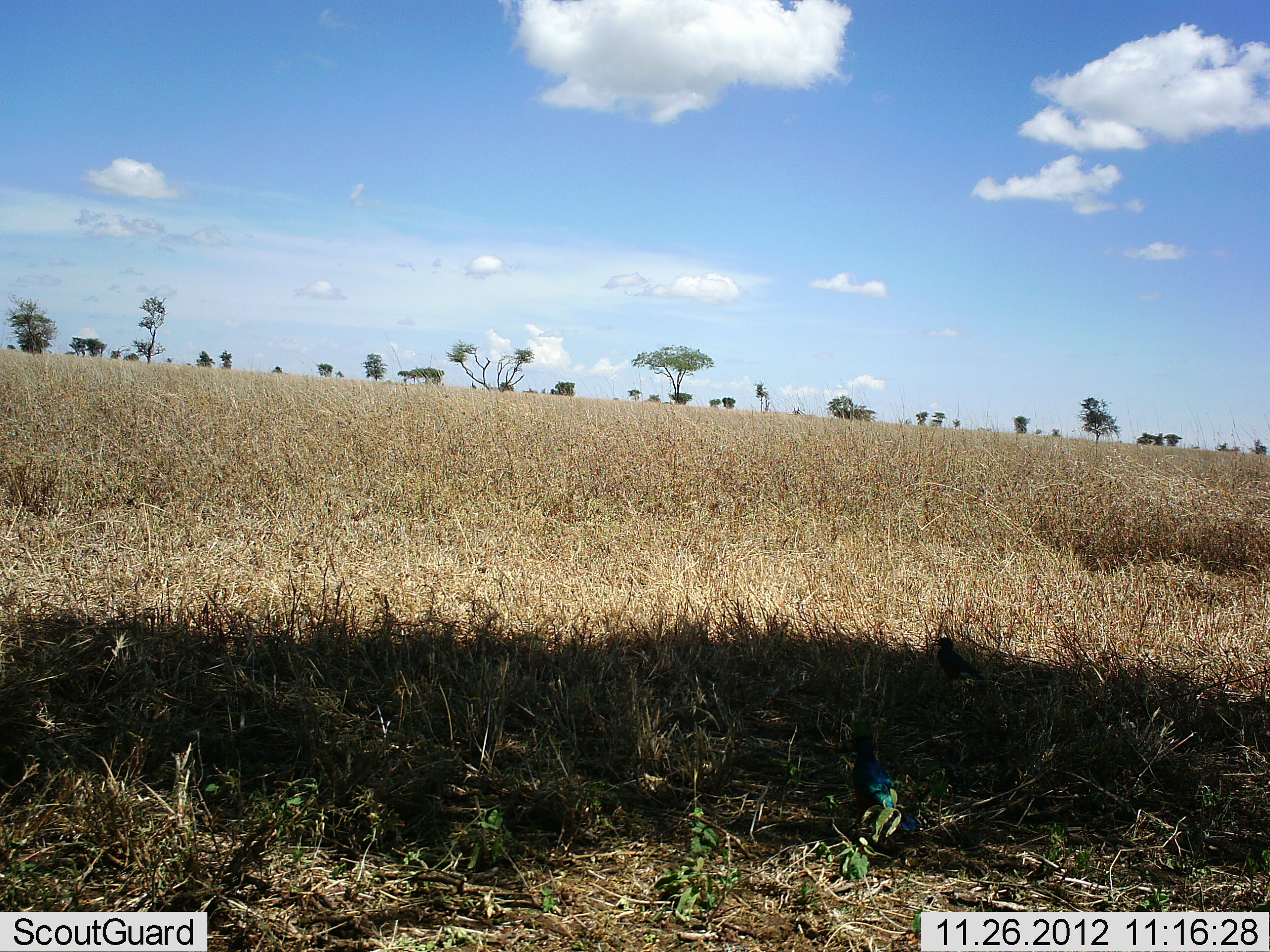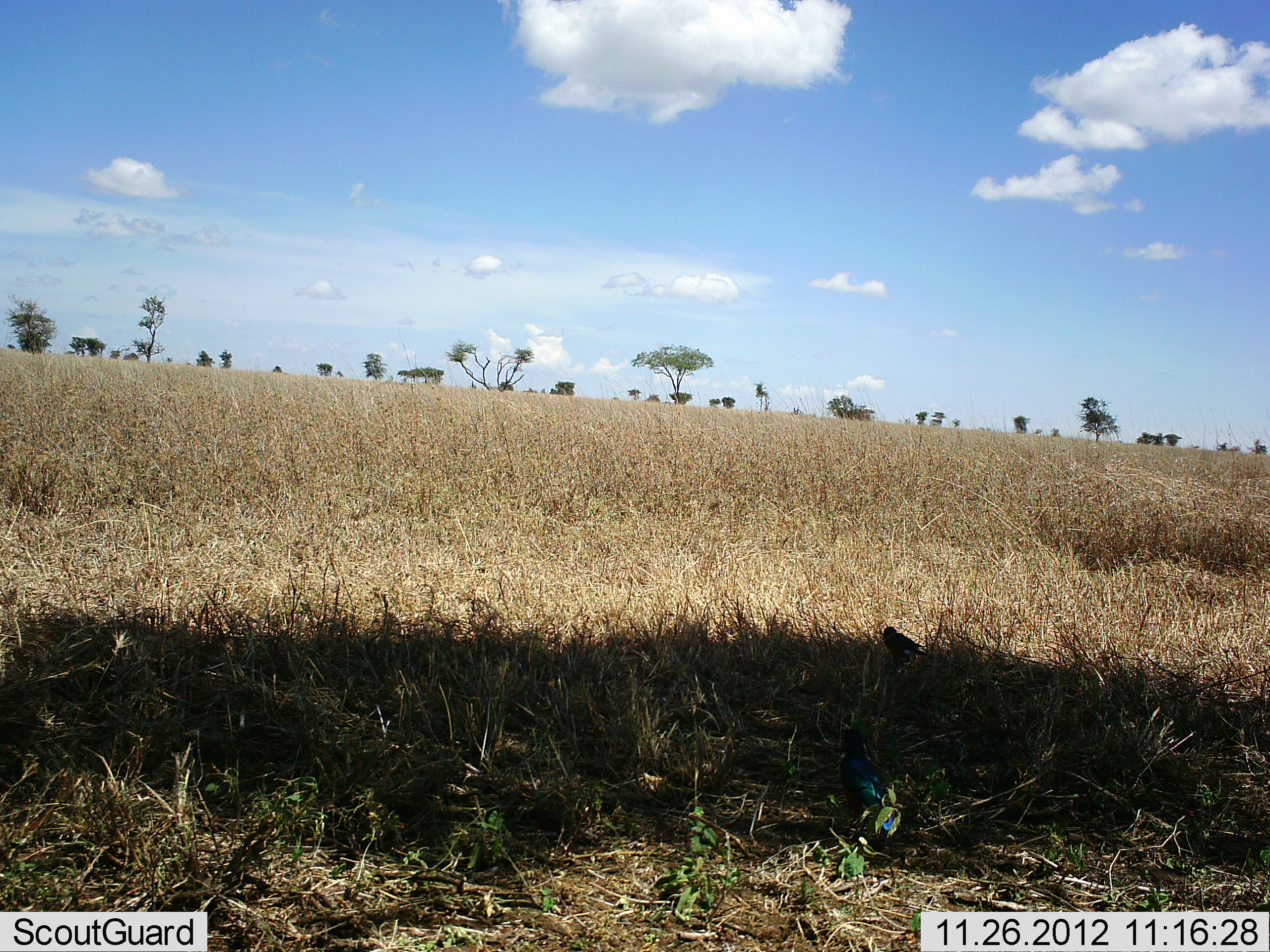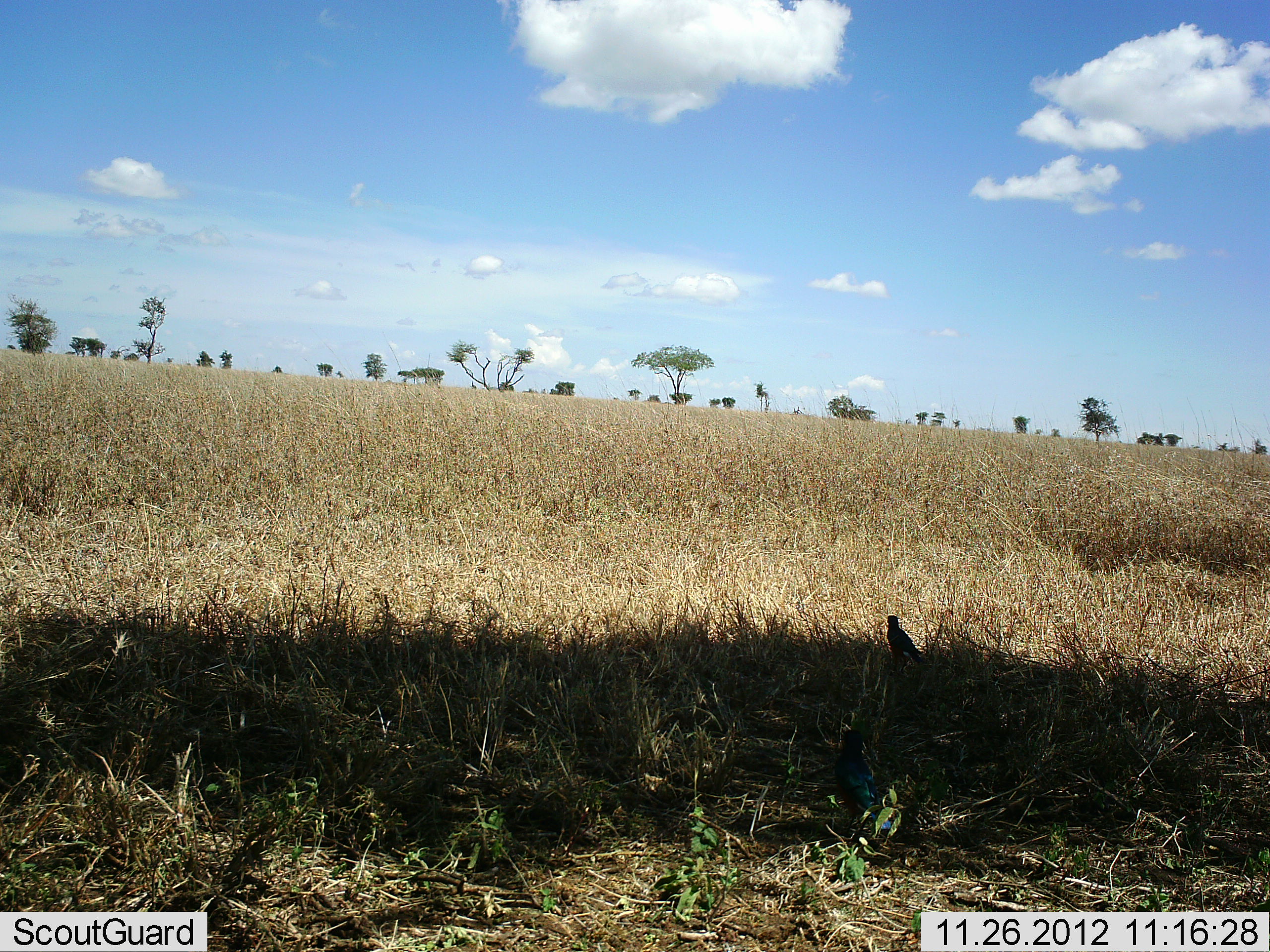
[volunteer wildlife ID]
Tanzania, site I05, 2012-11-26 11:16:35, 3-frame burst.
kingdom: Animalia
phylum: Chordata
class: Aves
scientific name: Aves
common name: bird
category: otherbird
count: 2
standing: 42%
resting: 3%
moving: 52%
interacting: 6%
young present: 0%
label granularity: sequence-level